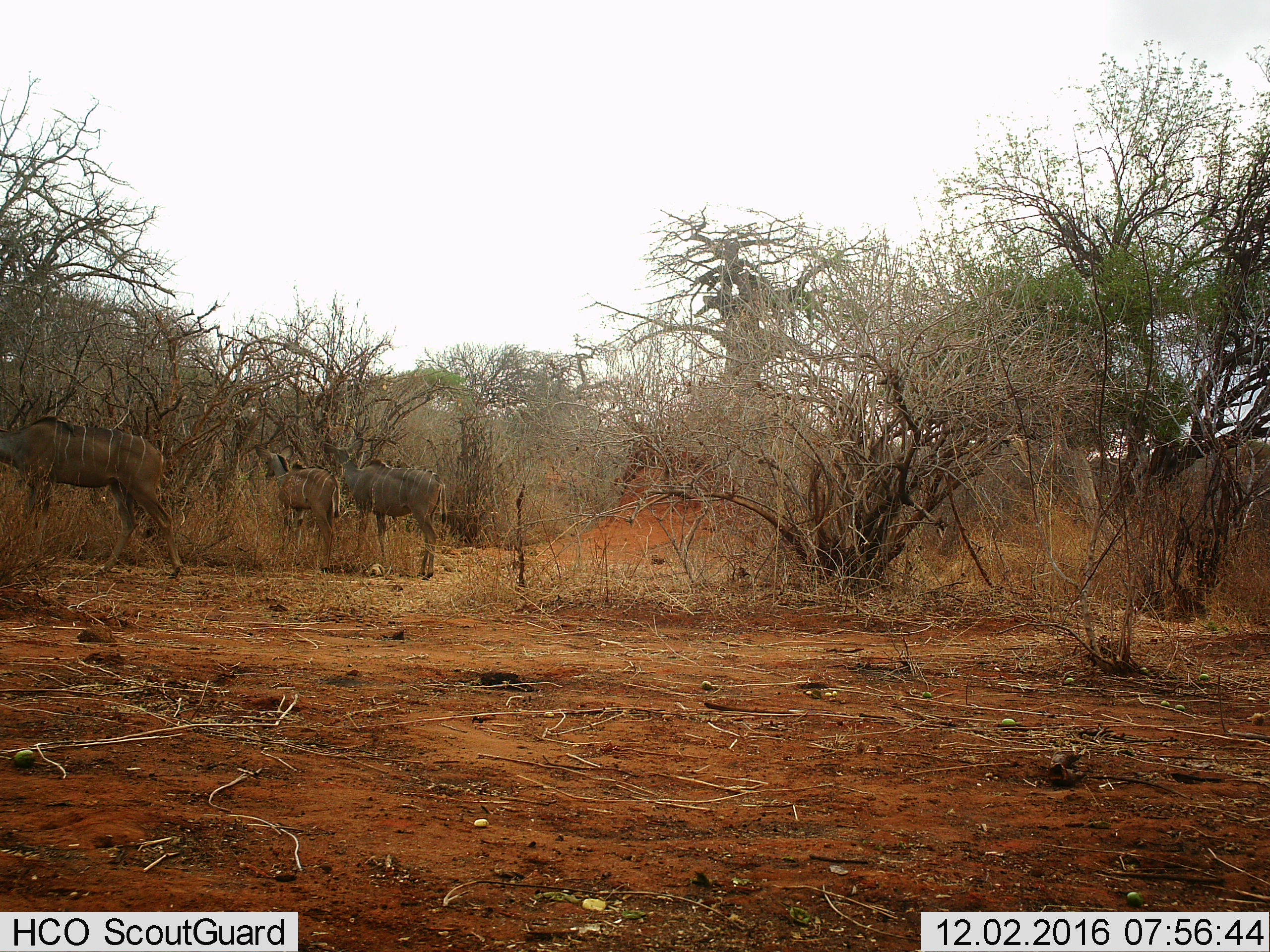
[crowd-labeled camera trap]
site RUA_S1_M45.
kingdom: Animalia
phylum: Chordata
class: Mammalia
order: Artiodactyla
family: Bovidae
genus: Tragelaphus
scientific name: Tragelaphus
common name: kudu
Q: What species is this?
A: Kudu (Tragelaphus).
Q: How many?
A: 3.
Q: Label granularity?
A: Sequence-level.